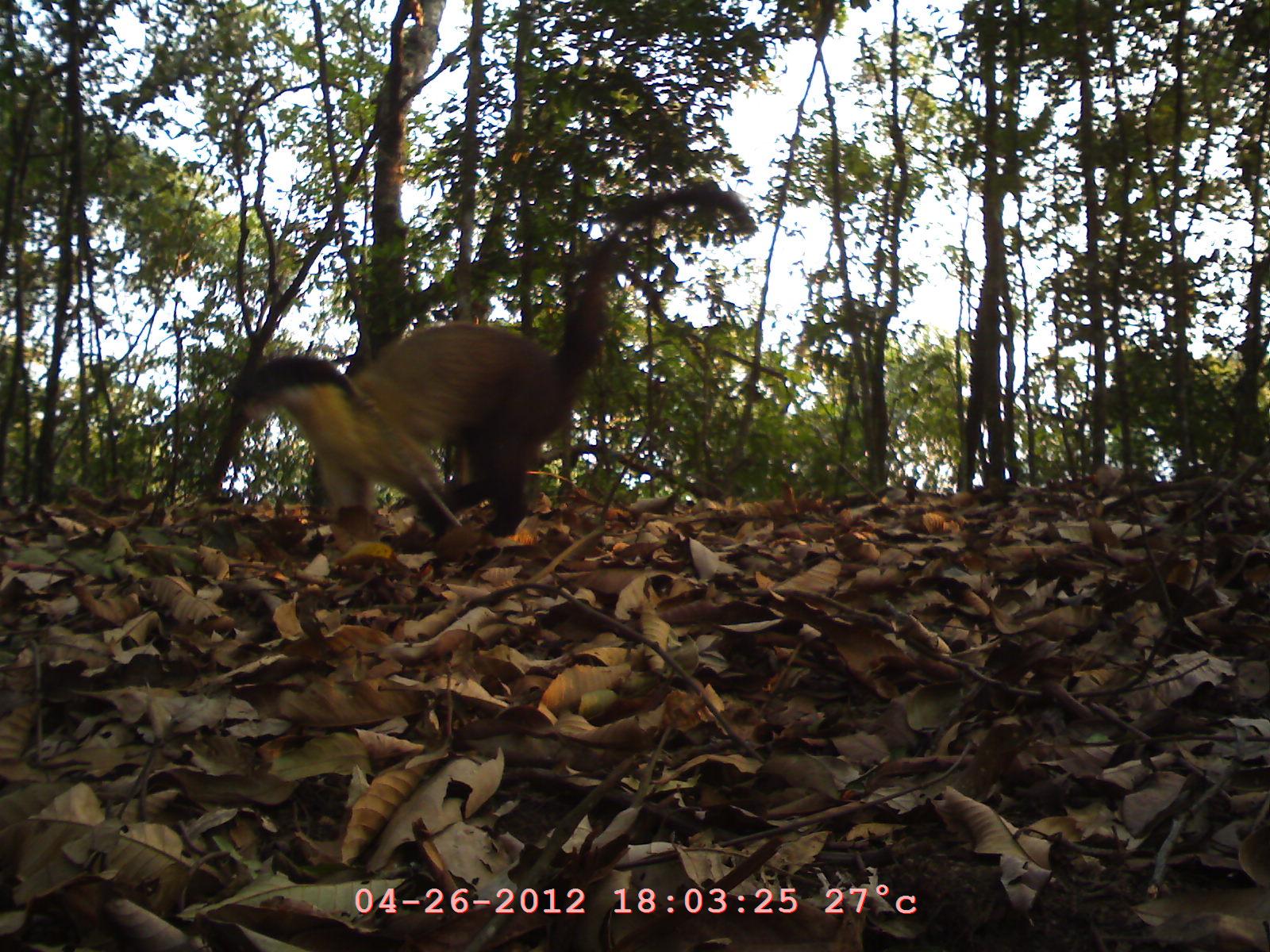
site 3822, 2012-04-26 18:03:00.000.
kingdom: Animalia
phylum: Chordata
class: Mammalia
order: Carnivora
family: Mustelidae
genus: Martes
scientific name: Martes flavigula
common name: yellow-throated marten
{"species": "Martes flavigula (yellow-throated marten)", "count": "1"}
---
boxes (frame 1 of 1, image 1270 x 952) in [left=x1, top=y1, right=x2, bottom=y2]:
martes flavigula: [left=219, top=182, right=754, bottom=558]